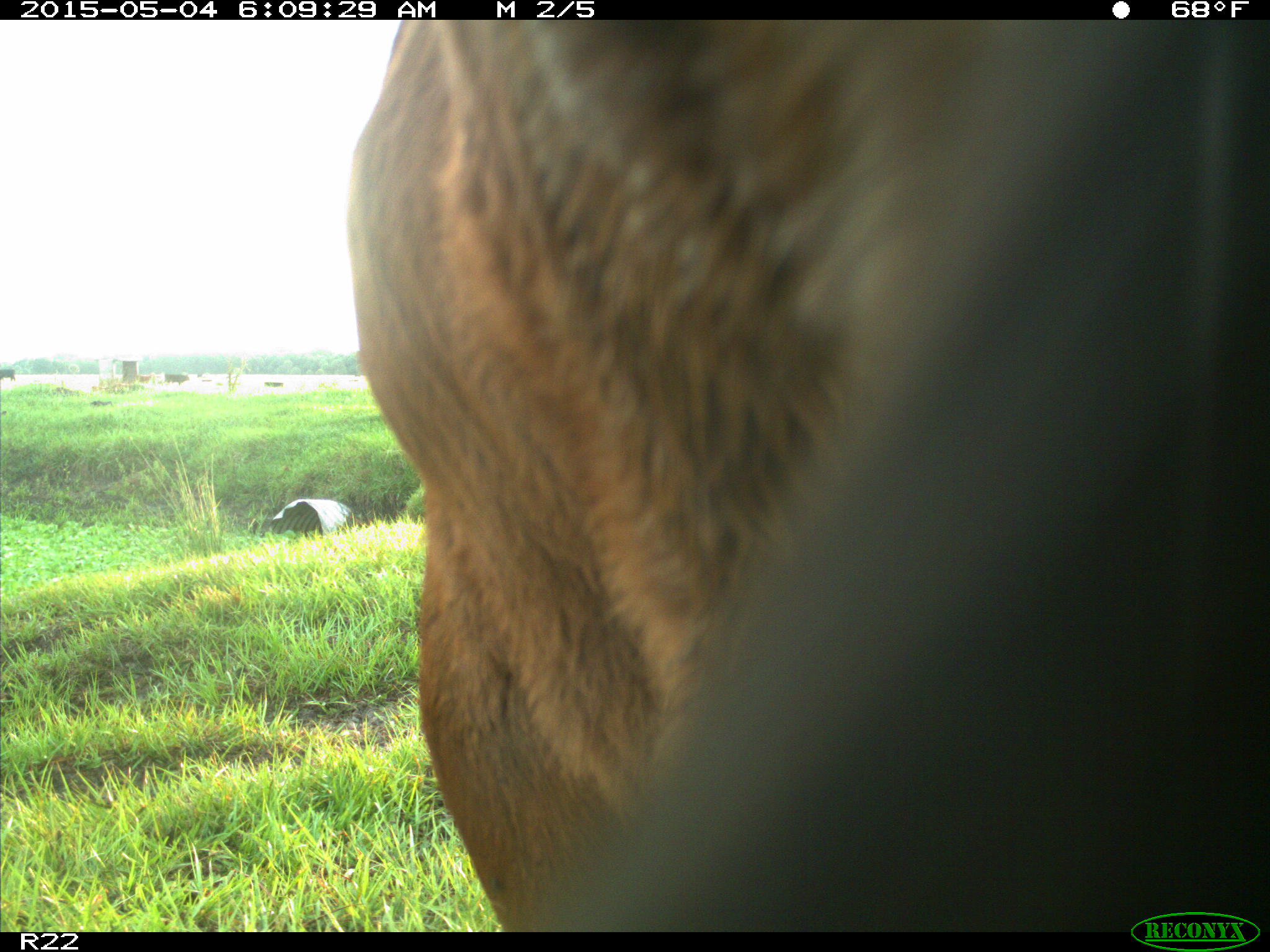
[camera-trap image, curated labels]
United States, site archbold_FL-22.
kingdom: Animalia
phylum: Chordata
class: Mammalia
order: Artiodactyla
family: Bovidae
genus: Bos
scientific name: Bos taurus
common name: domestic cow